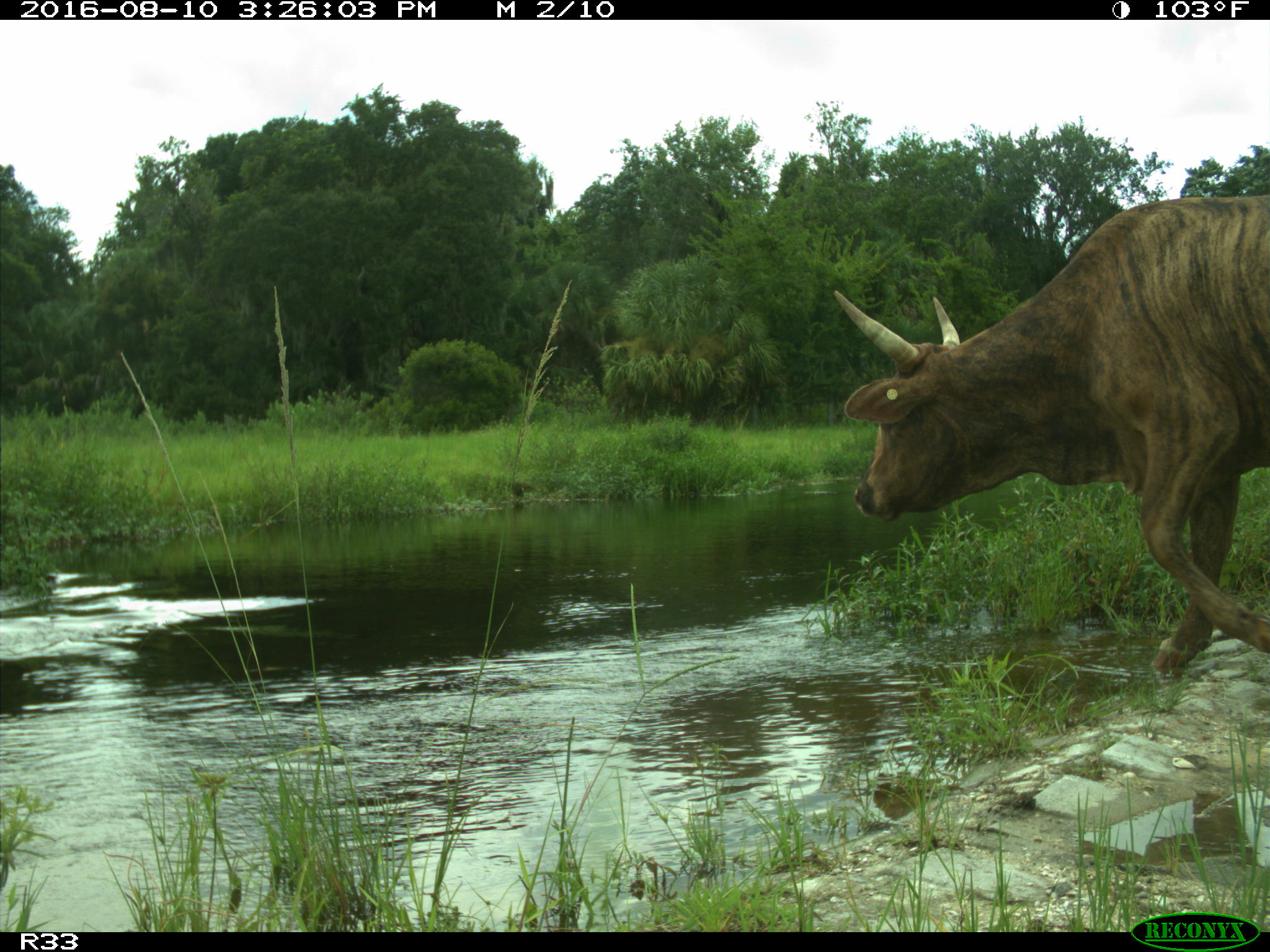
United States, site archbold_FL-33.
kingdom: Animalia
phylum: Chordata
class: Mammalia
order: Artiodactyla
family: Bovidae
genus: Bos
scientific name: Bos taurus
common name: domestic cow